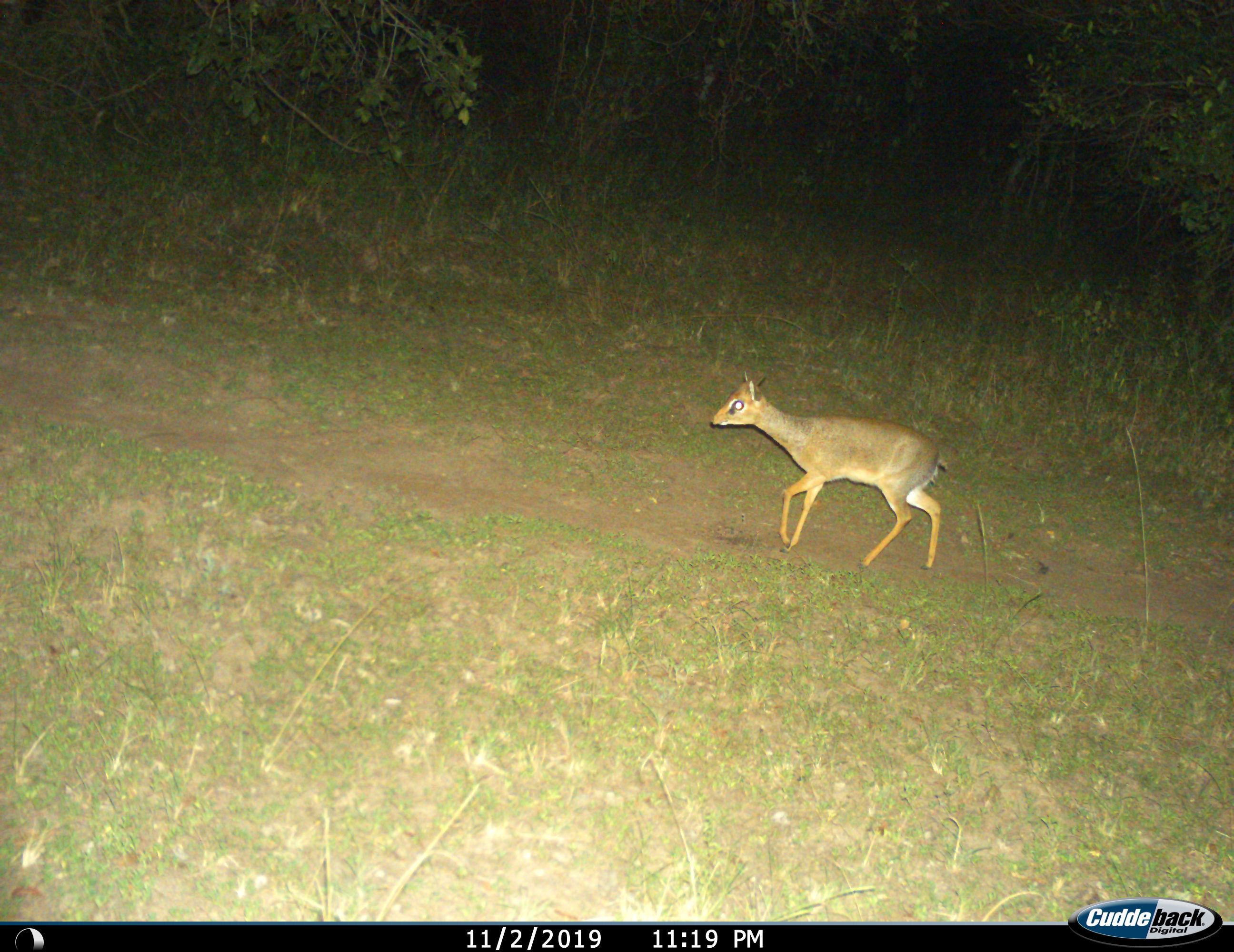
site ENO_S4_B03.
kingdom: Animalia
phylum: Chordata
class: Mammalia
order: Artiodactyla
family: Bovidae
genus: Madoqua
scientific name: Madoqua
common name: dik-dik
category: dikdik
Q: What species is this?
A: Dikdik (dik-dik) (Madoqua).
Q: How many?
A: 1.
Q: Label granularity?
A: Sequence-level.